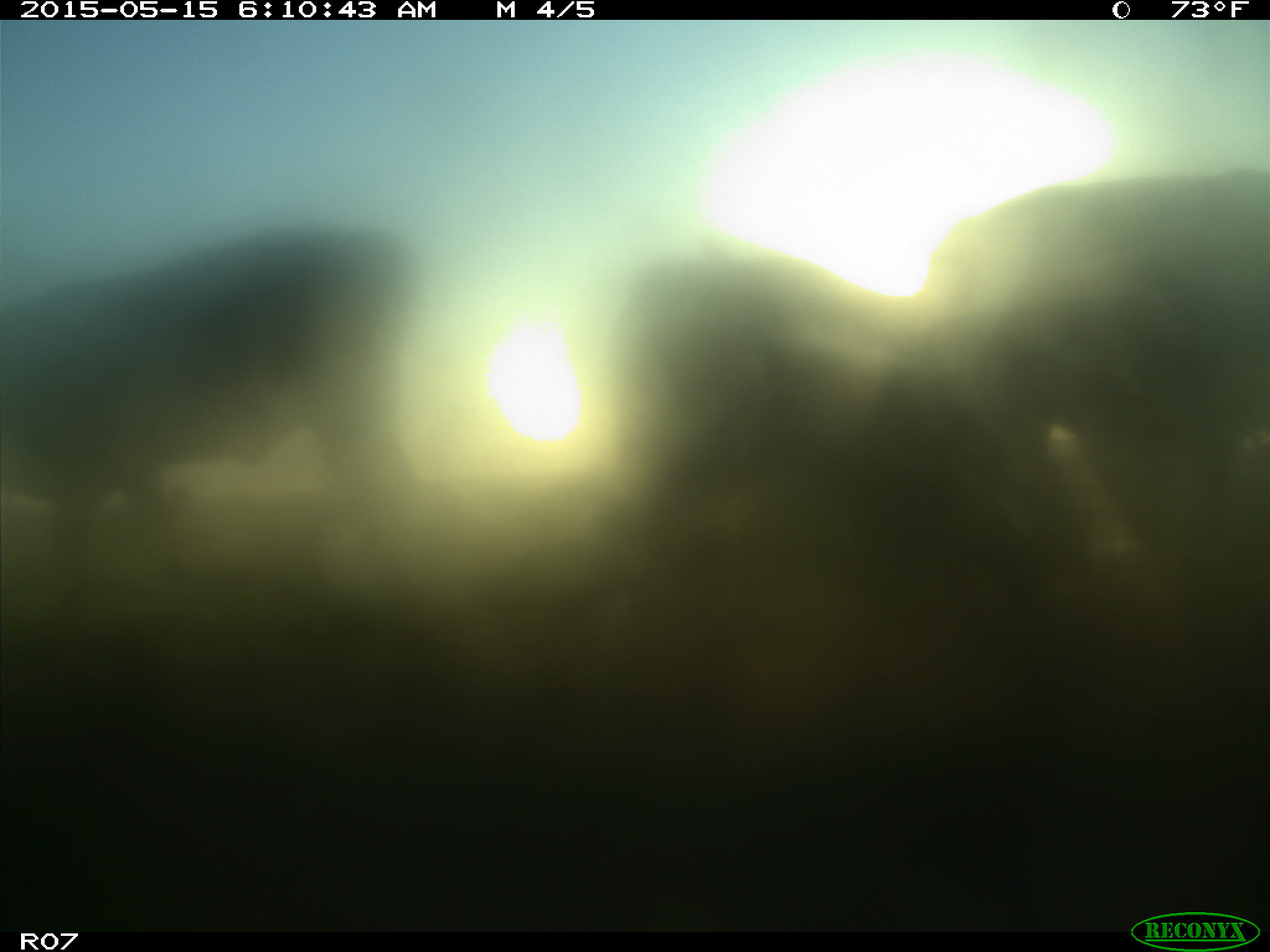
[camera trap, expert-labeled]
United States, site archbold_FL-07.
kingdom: Animalia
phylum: Chordata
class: Mammalia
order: Artiodactyla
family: Bovidae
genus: Bos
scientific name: Bos taurus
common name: domestic cow